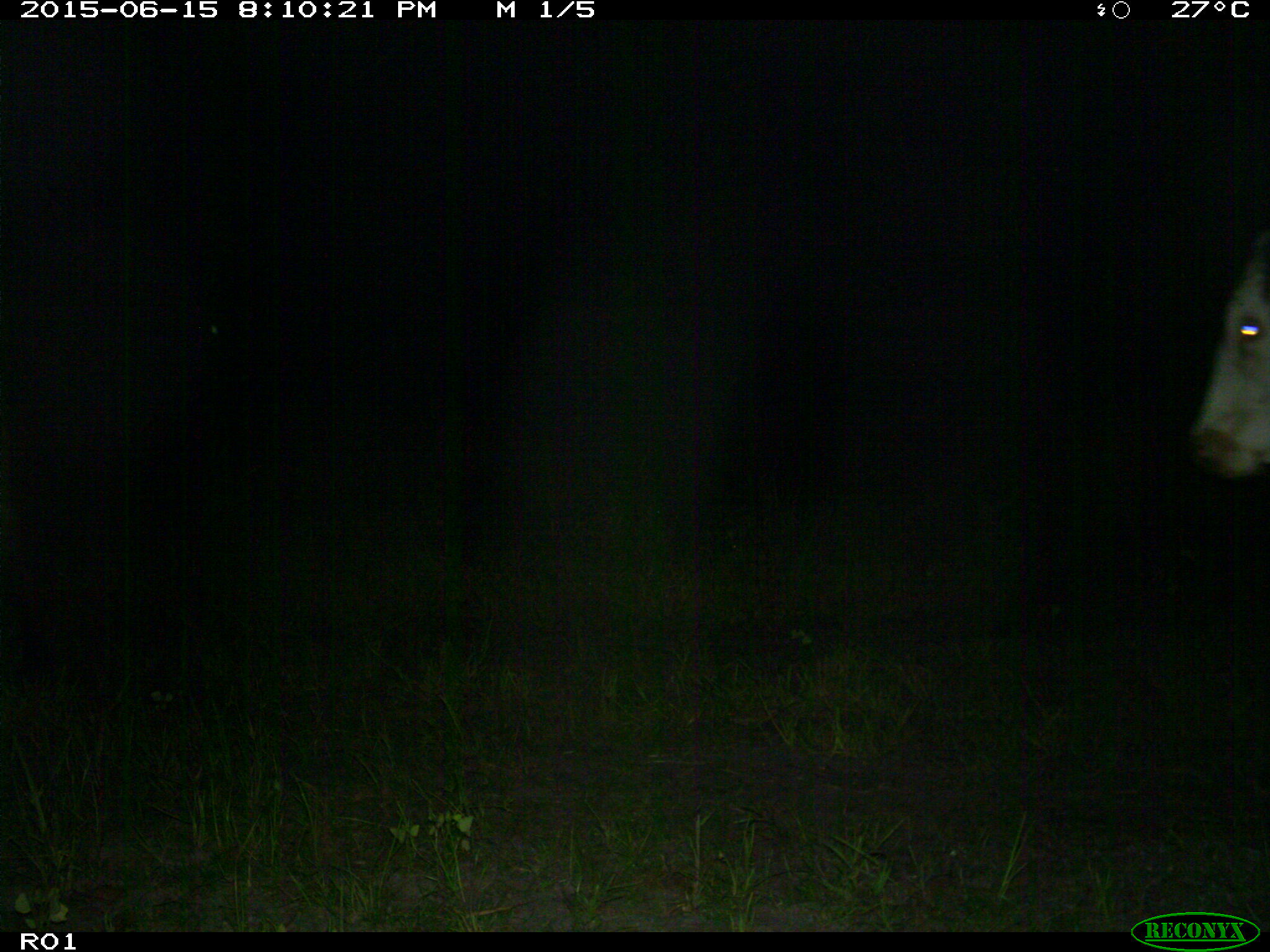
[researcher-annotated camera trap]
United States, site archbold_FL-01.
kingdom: Animalia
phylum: Chordata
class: Mammalia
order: Artiodactyla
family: Bovidae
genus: Bos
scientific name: Bos taurus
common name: domestic cow